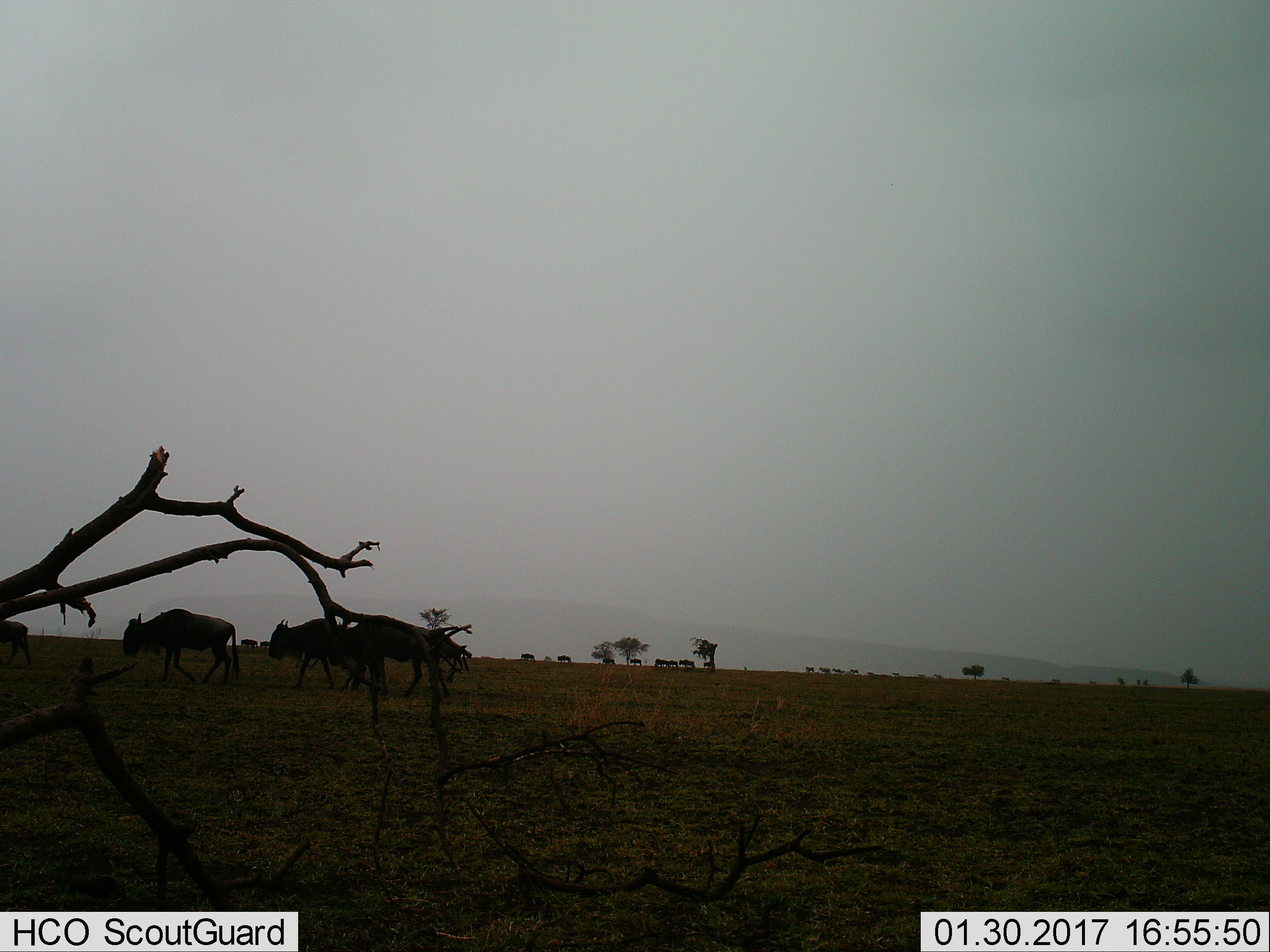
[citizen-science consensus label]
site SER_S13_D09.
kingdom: Animalia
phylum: Chordata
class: Mammalia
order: Artiodactyla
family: Bovidae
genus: Connochaetes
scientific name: Connochaetes taurinus taurinus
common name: blue wildebeest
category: wildebeestblue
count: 11-50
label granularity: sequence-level